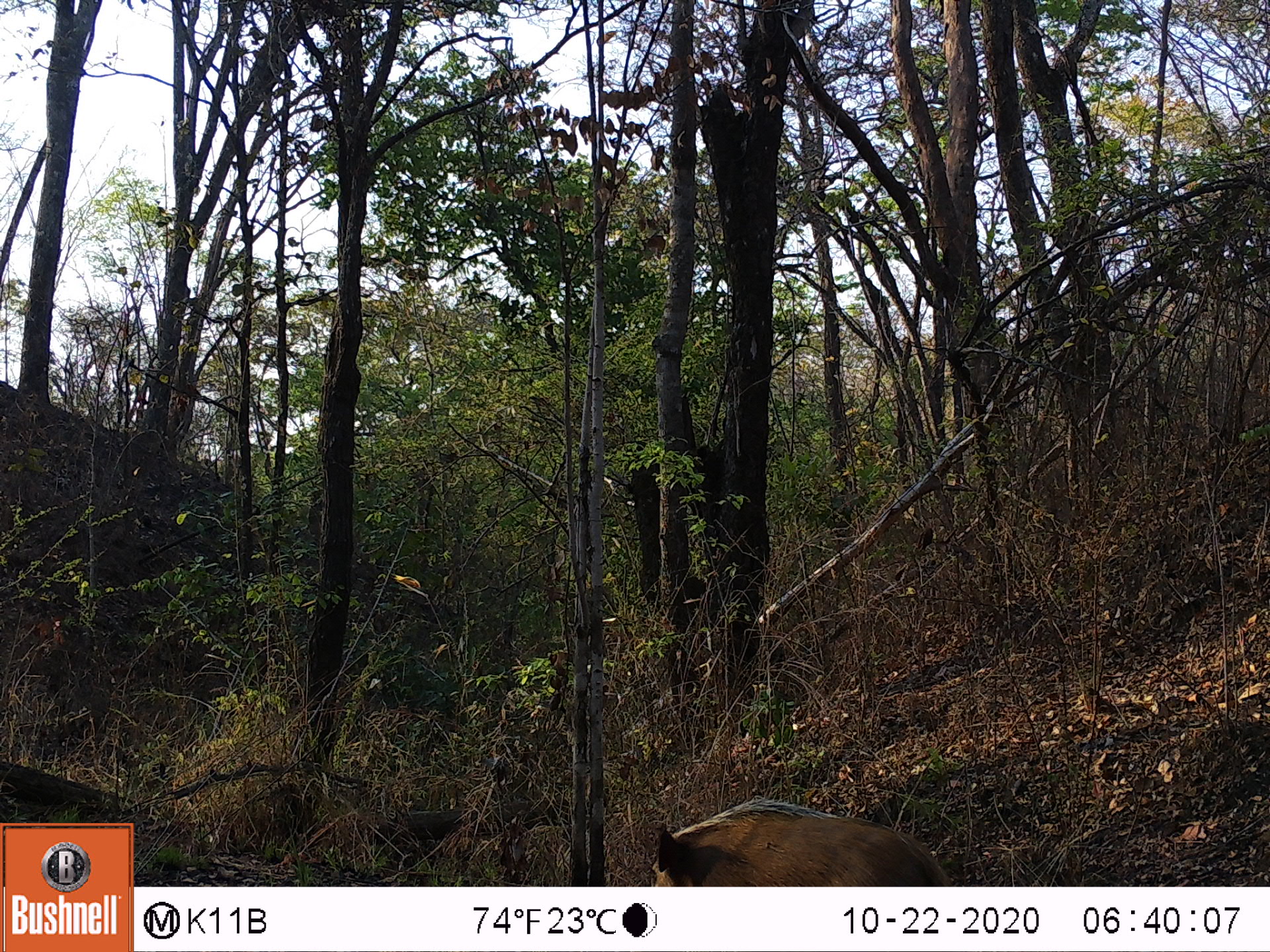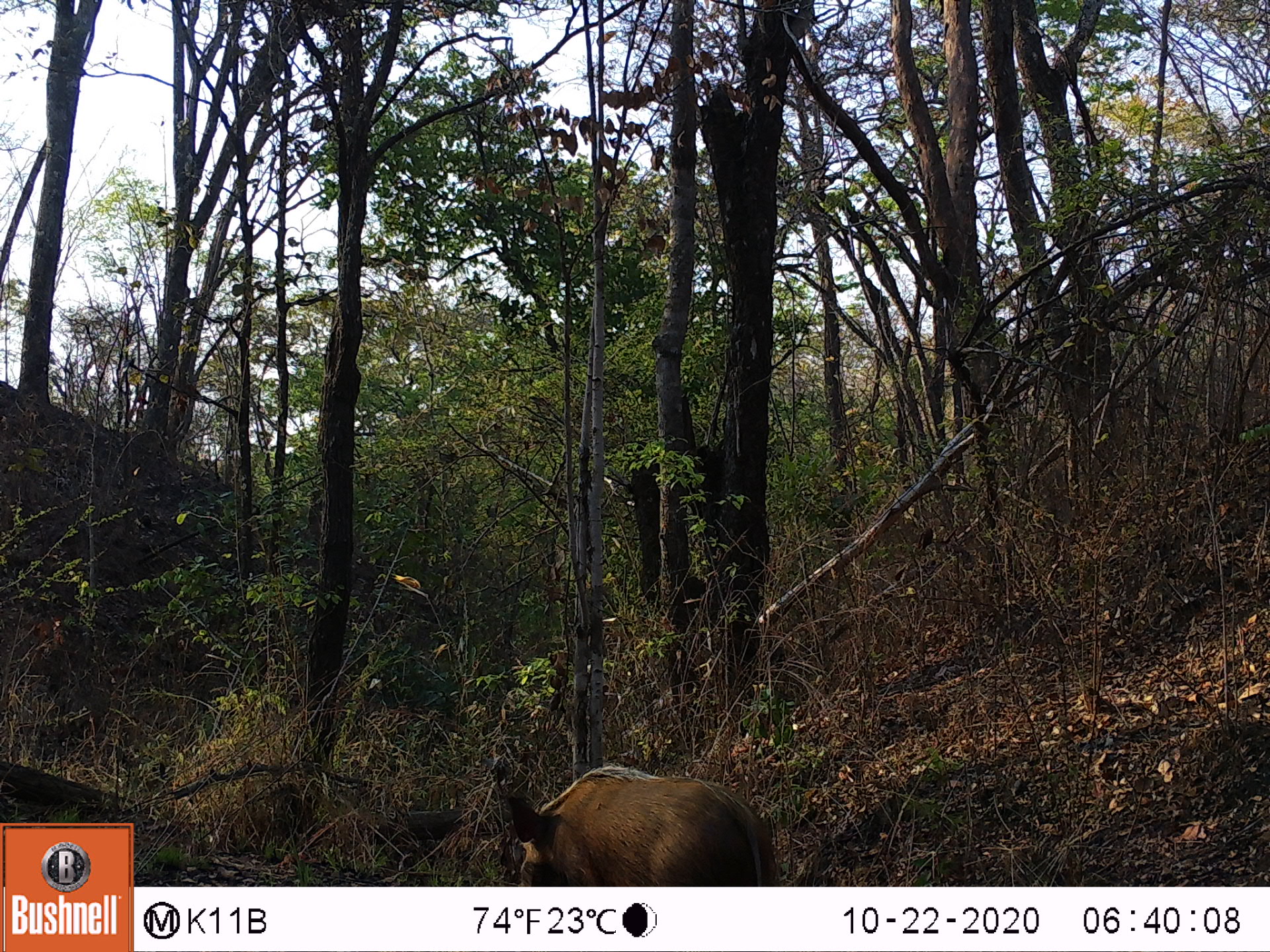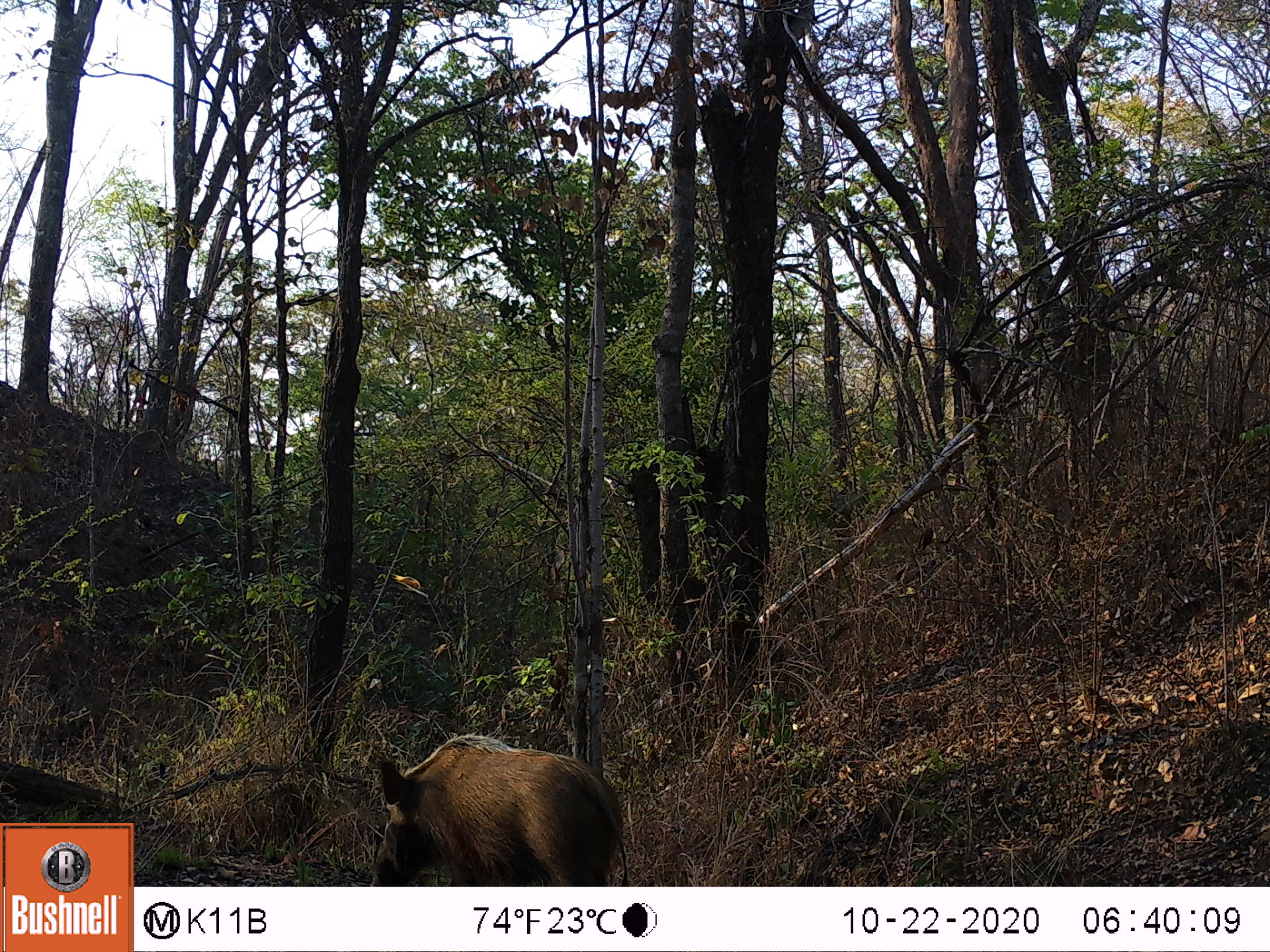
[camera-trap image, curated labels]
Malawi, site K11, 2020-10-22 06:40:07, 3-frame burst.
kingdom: Animalia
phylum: Chordata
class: Mammalia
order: Artiodactyla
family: Suidae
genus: Potamochoerus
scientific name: Potamochoerus larvatus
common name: bushpig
Bushpig (Potamochoerus larvatus), count 1.